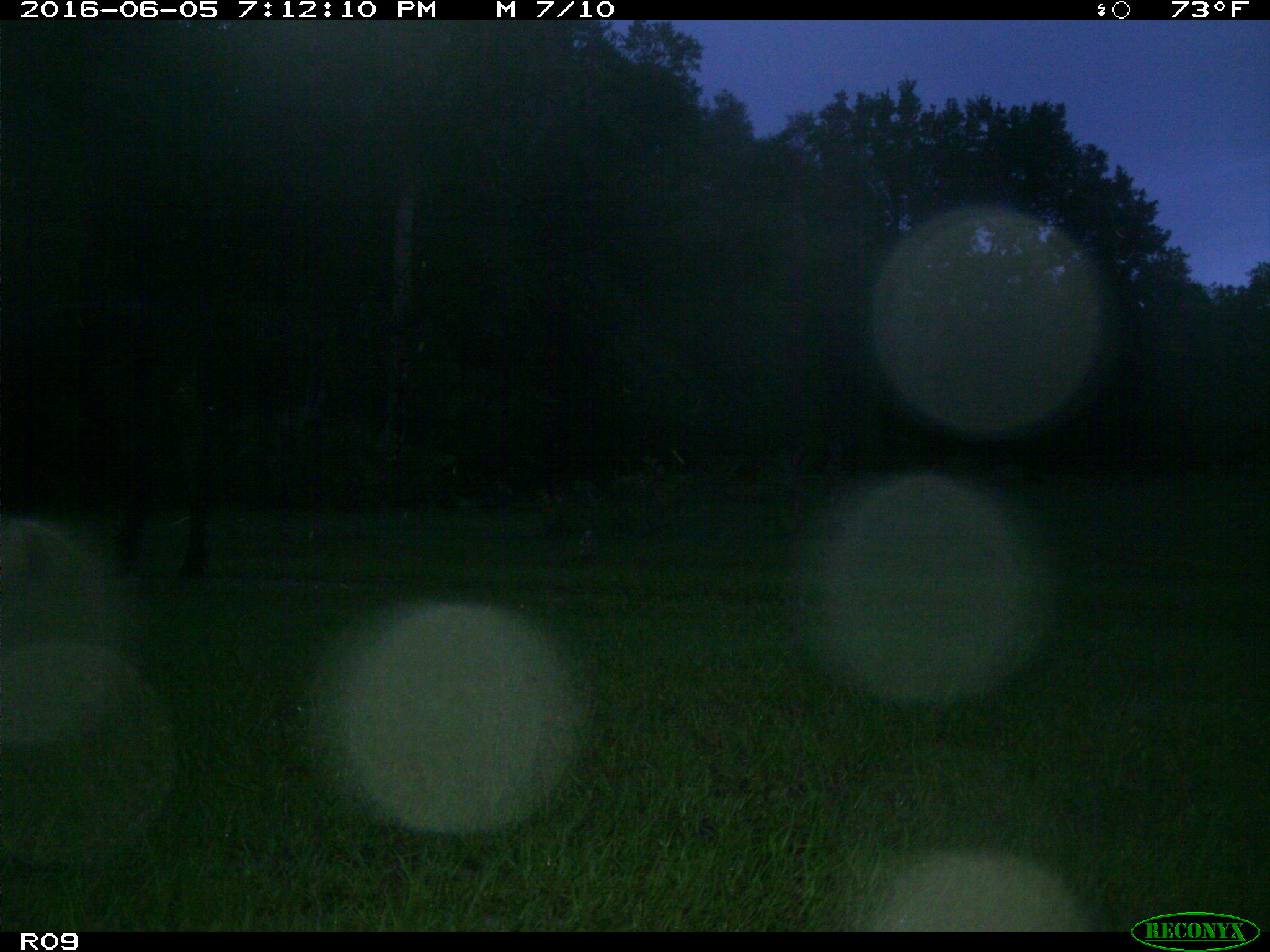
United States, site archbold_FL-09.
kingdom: Animalia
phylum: Chordata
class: Mammalia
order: Artiodactyla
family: Bovidae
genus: Bos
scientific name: Bos taurus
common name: domestic cow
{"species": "Bos taurus (domestic cow)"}